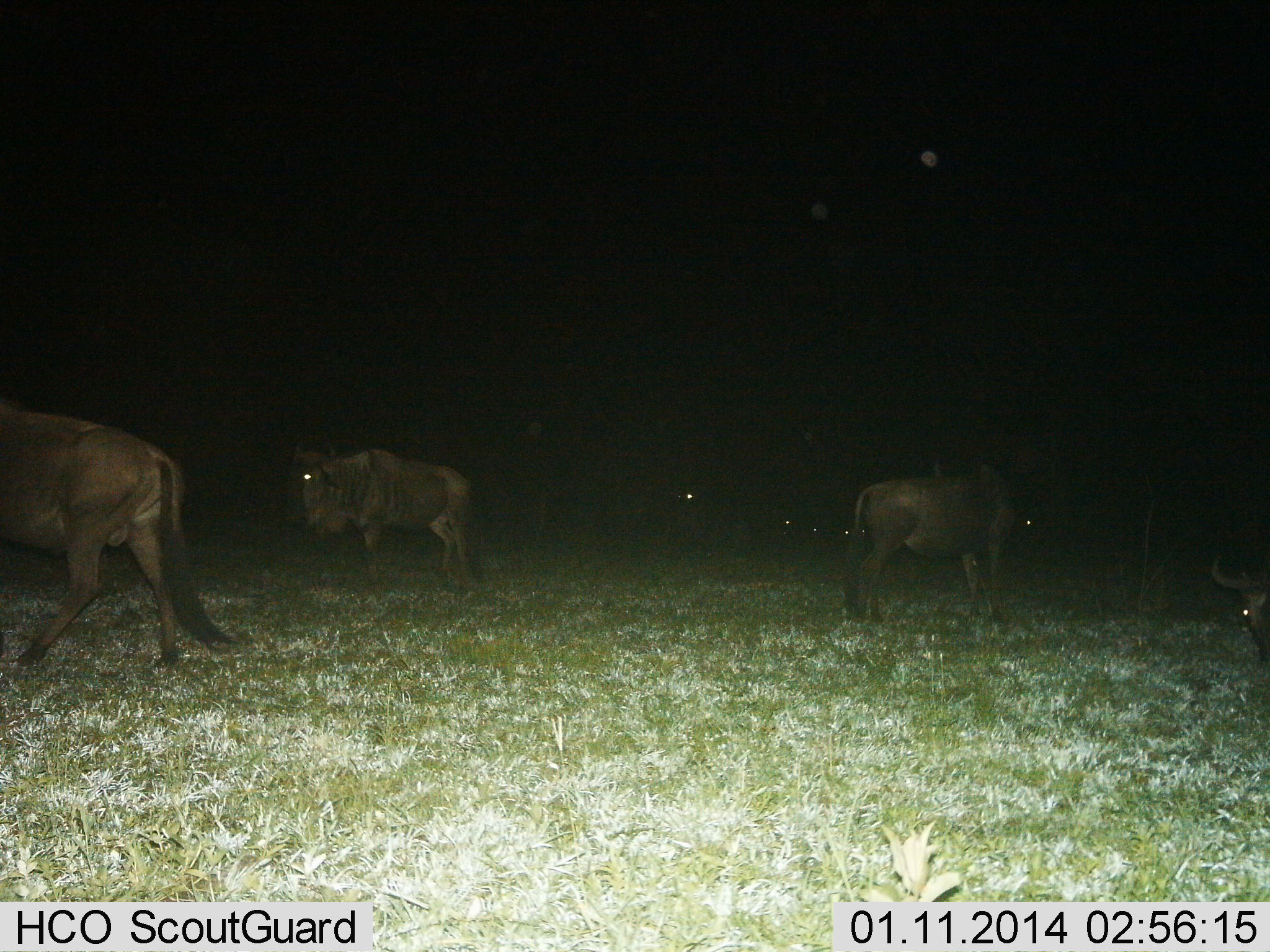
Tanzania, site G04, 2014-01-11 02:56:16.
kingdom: Animalia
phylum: Chordata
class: Mammalia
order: Artiodactyla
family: Bovidae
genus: Connochaetes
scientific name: Connochaetes taurinus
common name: blue wildebeest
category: wildebeest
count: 8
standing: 80%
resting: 20%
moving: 60%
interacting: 0%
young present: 0%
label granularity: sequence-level